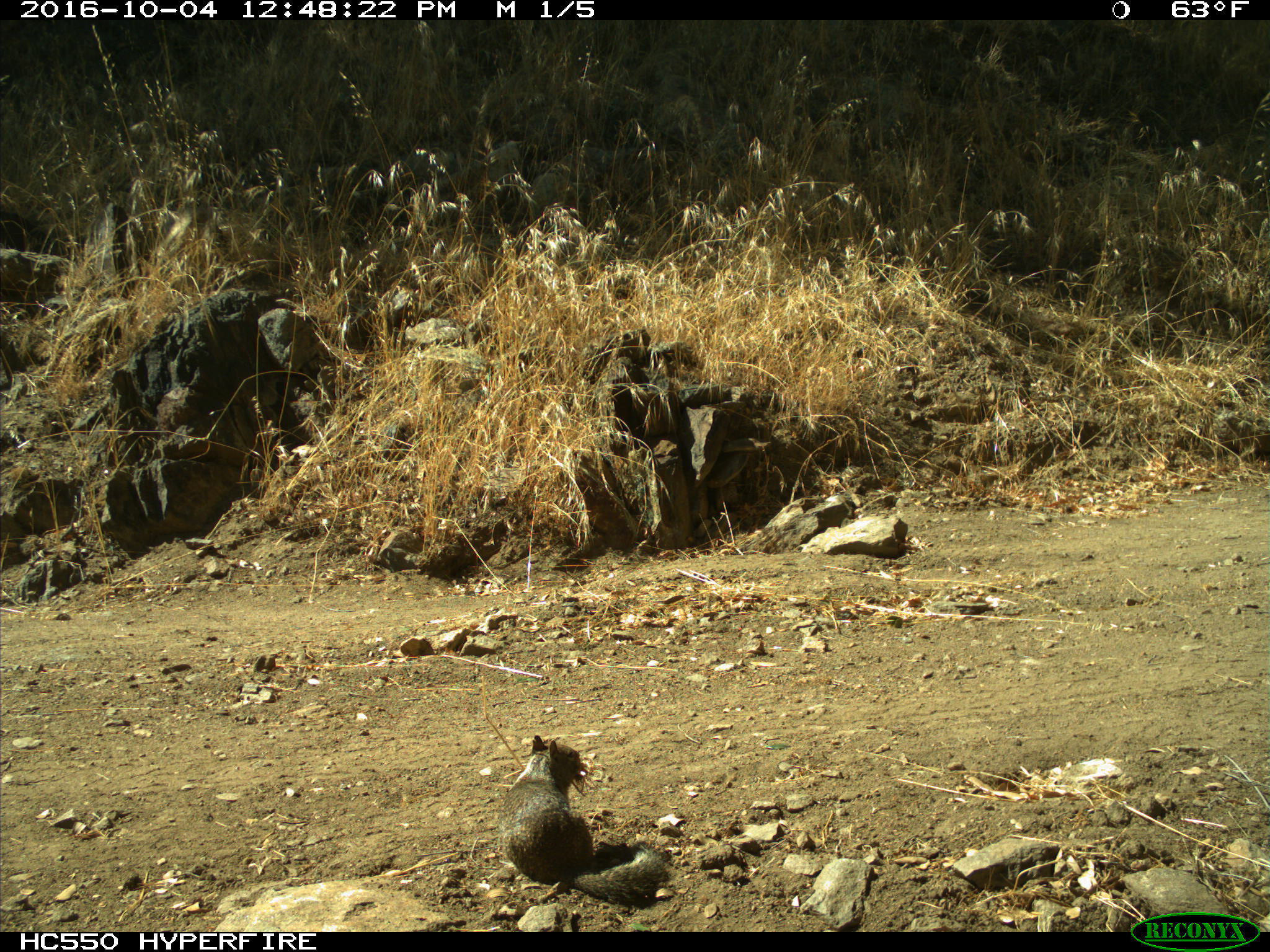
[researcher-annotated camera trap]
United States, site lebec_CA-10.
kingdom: Animalia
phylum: Chordata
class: Mammalia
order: Rodentia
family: Sciuridae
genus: Otospermophilus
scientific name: Otospermophilus beecheyi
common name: california ground squirrel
Otospermophilus beecheyi (california ground squirrel).